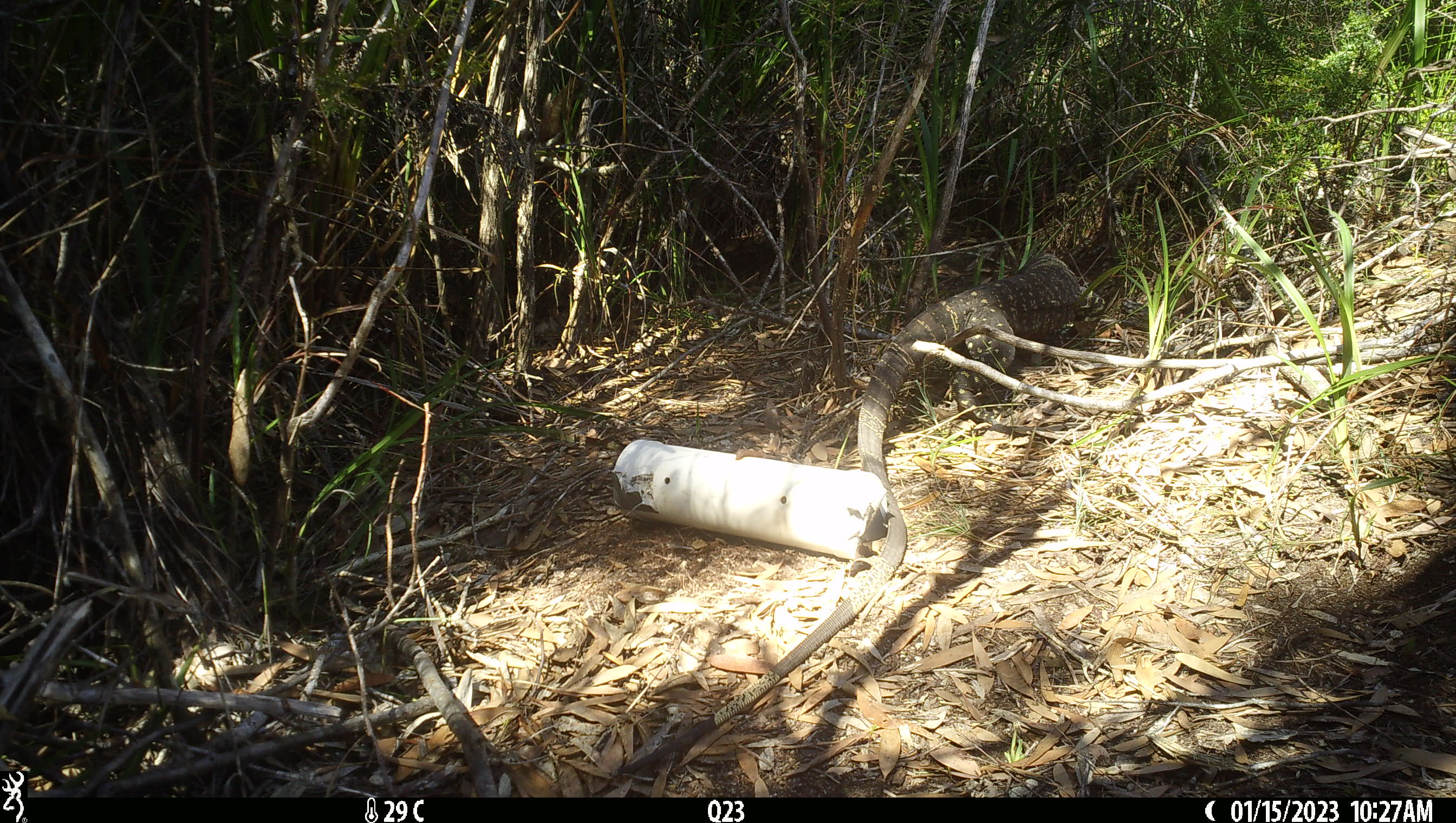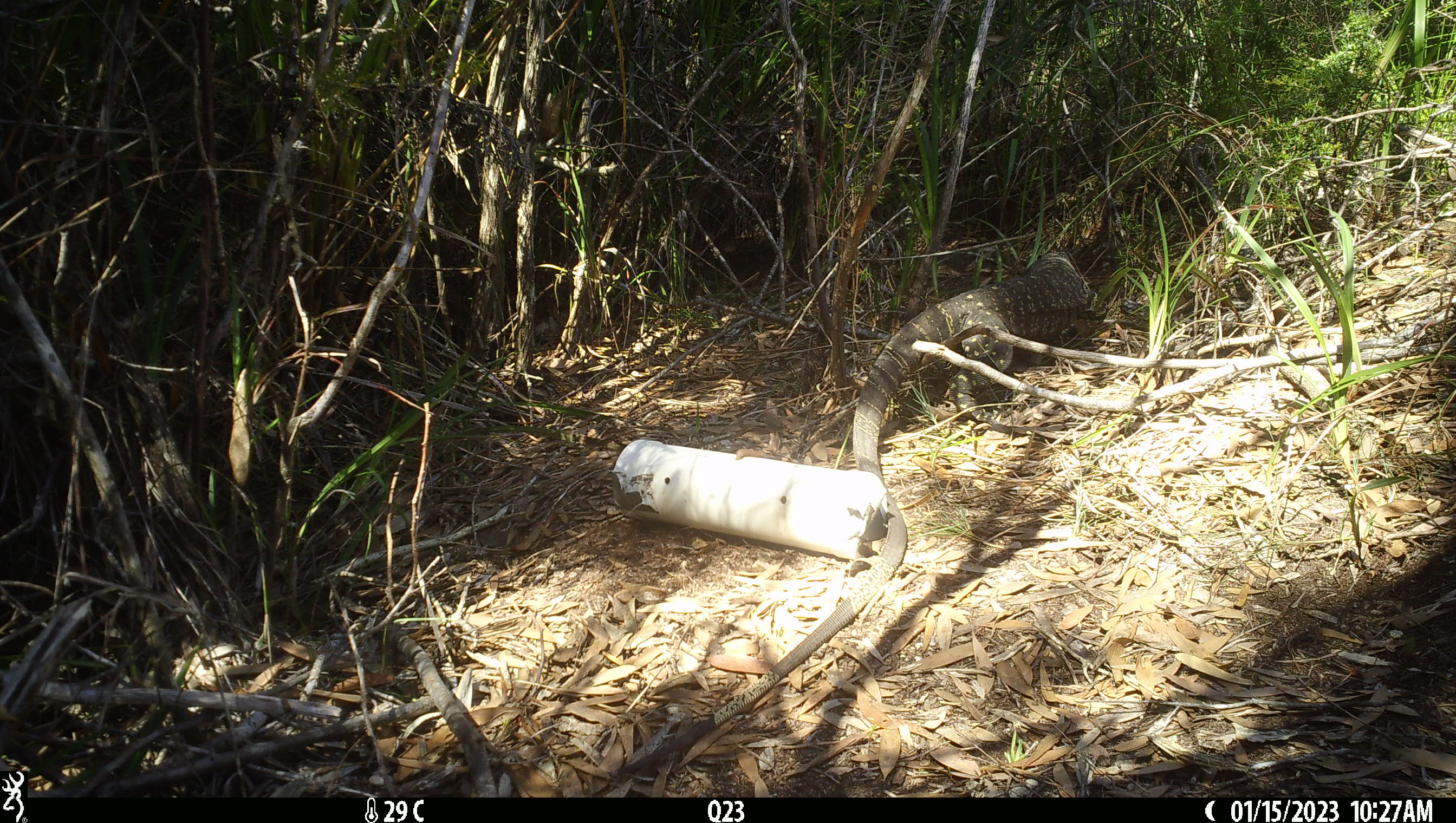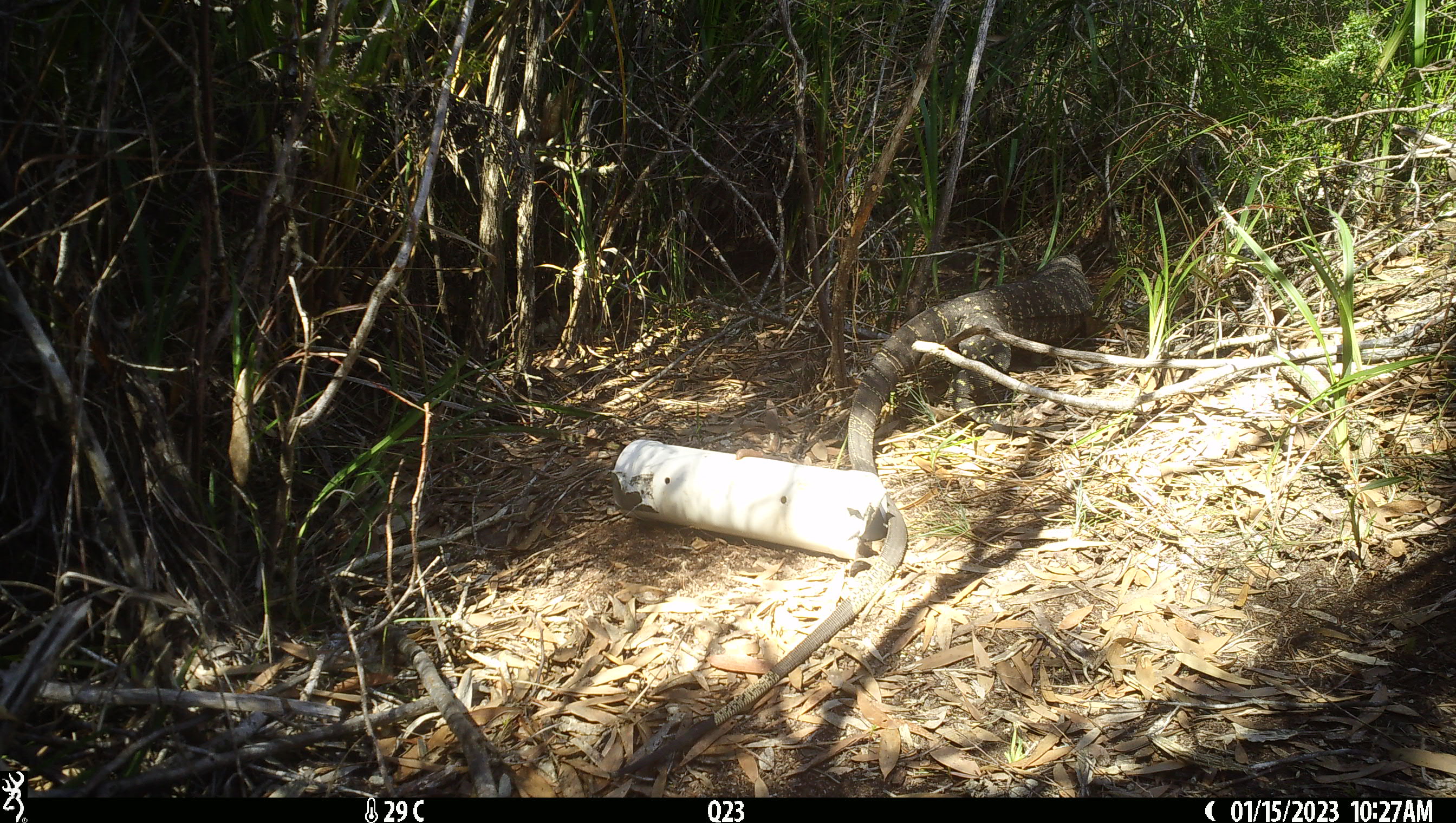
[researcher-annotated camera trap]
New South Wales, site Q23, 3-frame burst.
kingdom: Animalia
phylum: Chordata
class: Reptilia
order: Squamata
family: Varanidae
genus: Varanus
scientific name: Varanus varius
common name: lace monitor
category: goanna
Goanna (lace monitor) (Varanus varius).